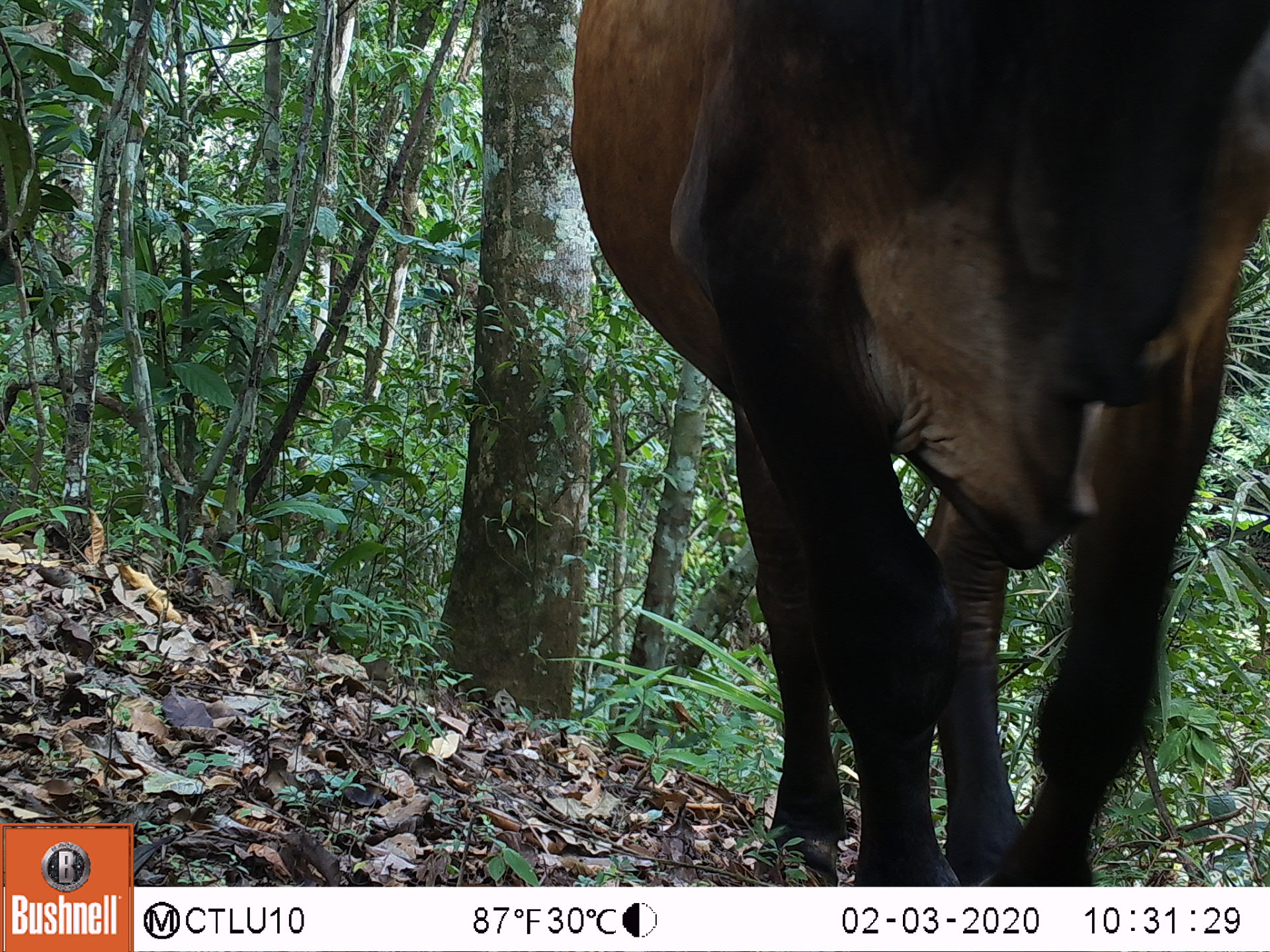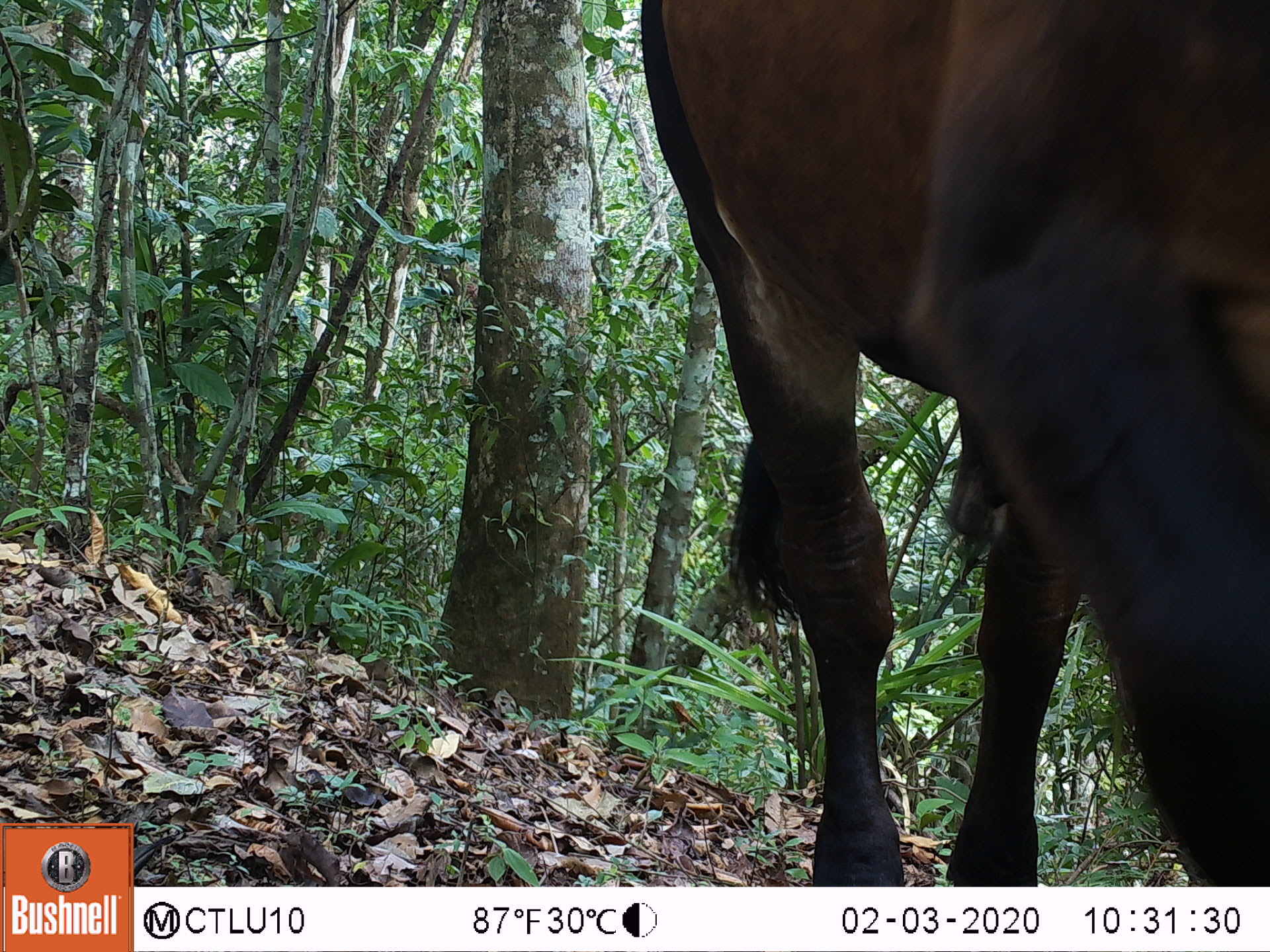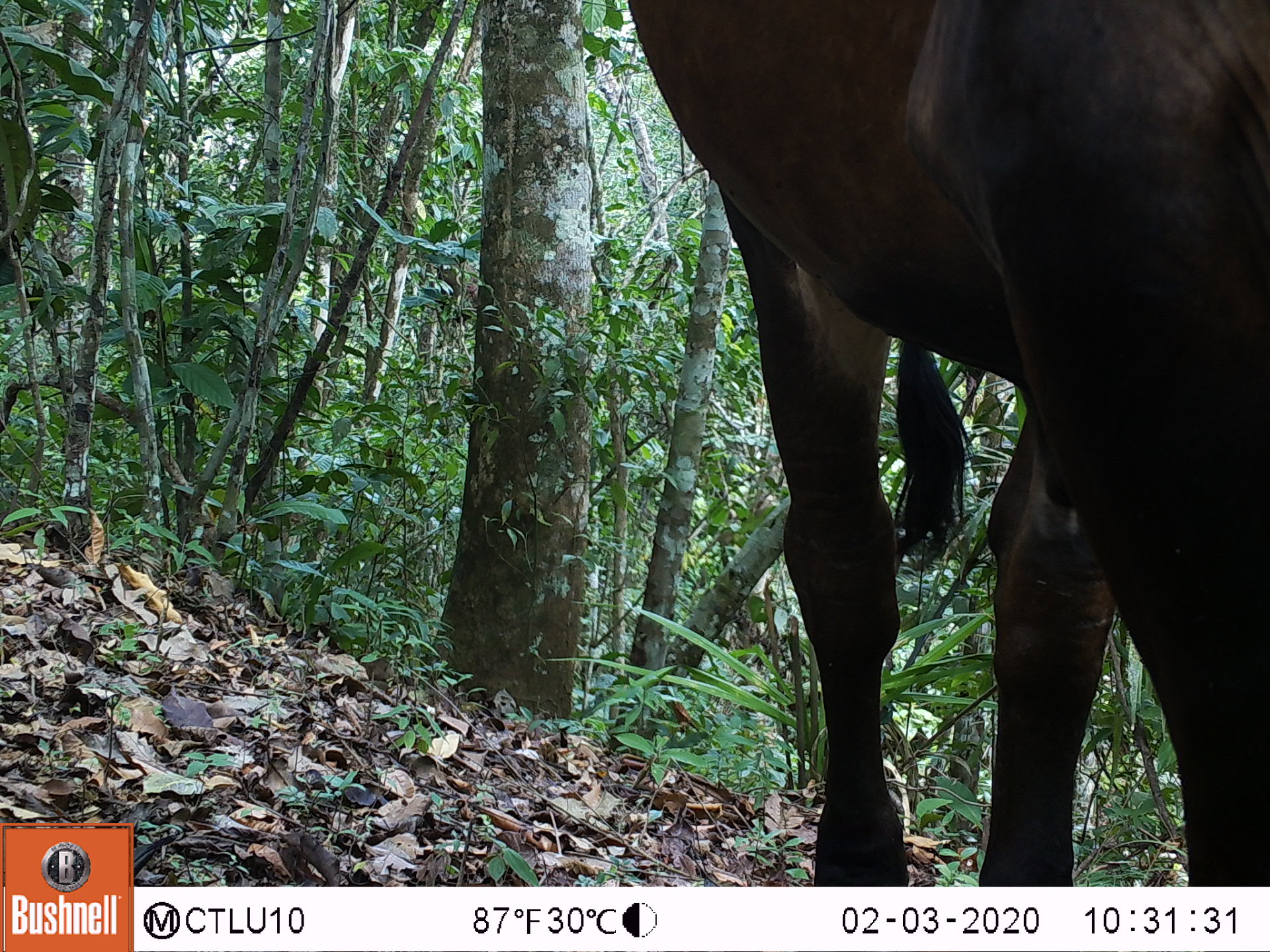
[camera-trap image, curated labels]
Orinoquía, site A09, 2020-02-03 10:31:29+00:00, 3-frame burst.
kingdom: Animalia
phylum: Chordata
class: Mammalia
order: Artiodactyla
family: Bovidae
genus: Bos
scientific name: Bos taurus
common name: cow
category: cattle